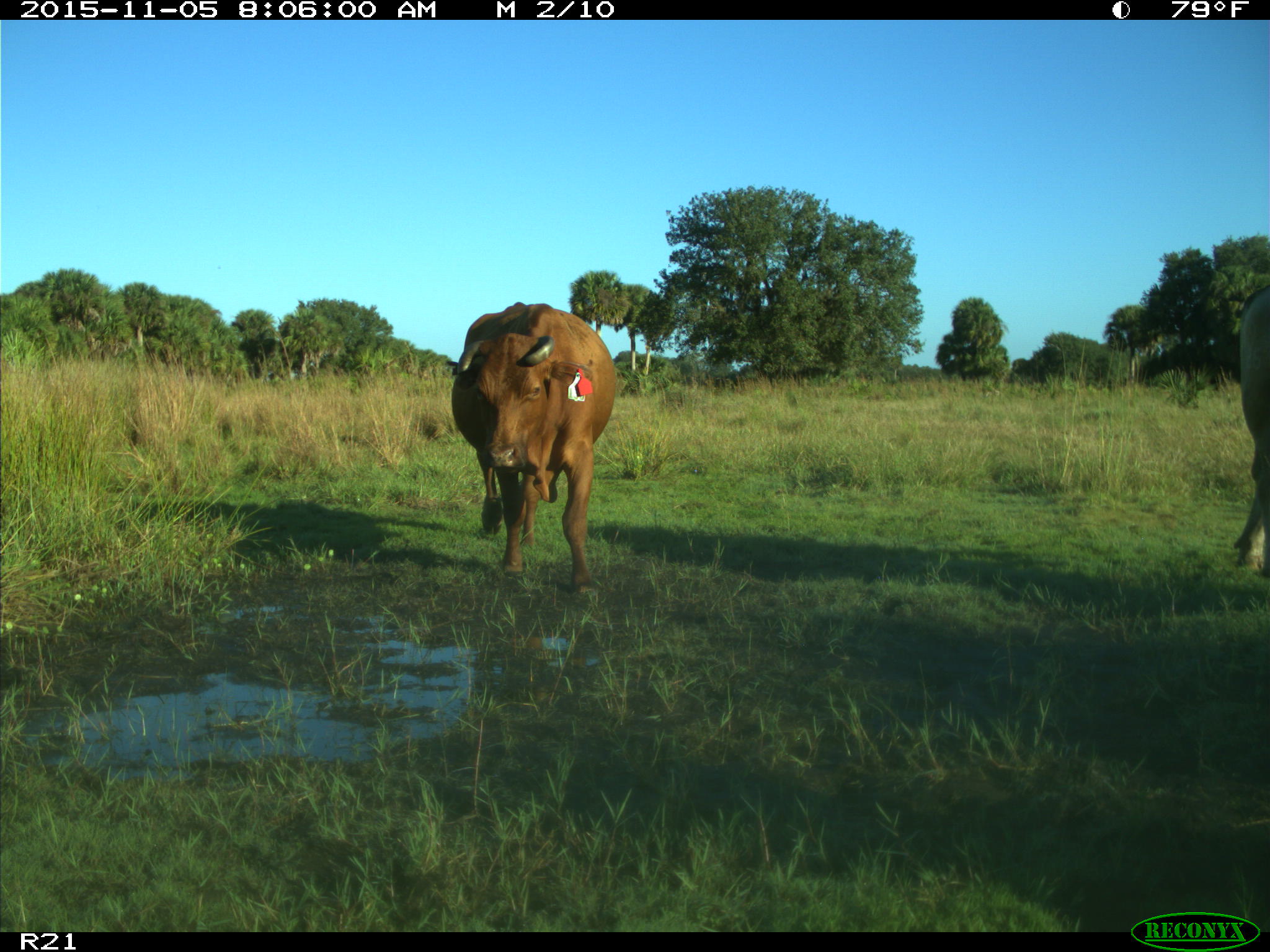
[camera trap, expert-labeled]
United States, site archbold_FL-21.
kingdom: Animalia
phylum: Chordata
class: Mammalia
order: Artiodactyla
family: Bovidae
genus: Bos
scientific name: Bos taurus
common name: domestic cow